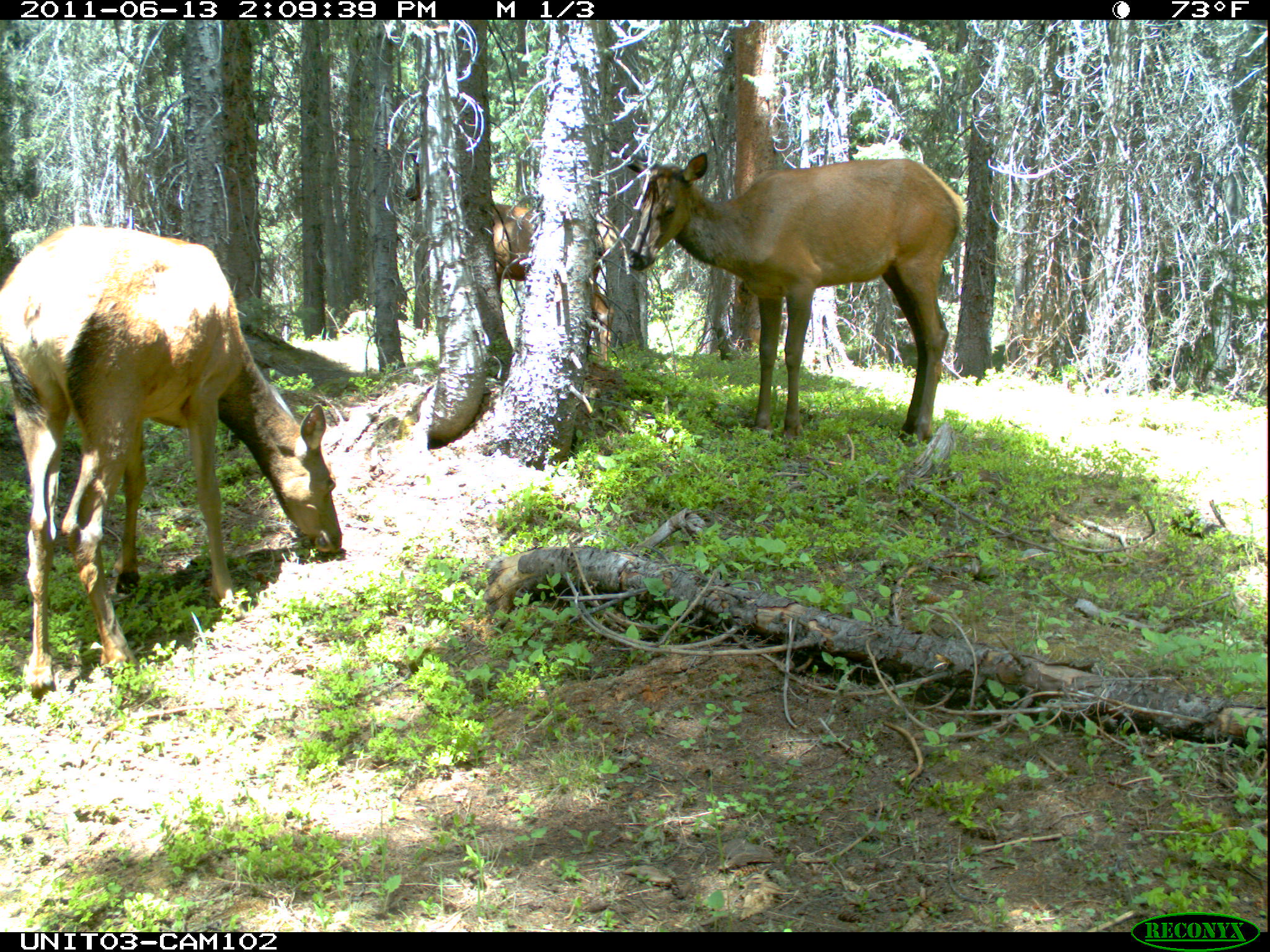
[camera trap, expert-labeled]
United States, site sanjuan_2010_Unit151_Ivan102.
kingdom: Animalia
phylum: Chordata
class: Mammalia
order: Artiodactyla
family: Cervidae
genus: Cervus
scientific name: Cervus elaphus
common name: red deer